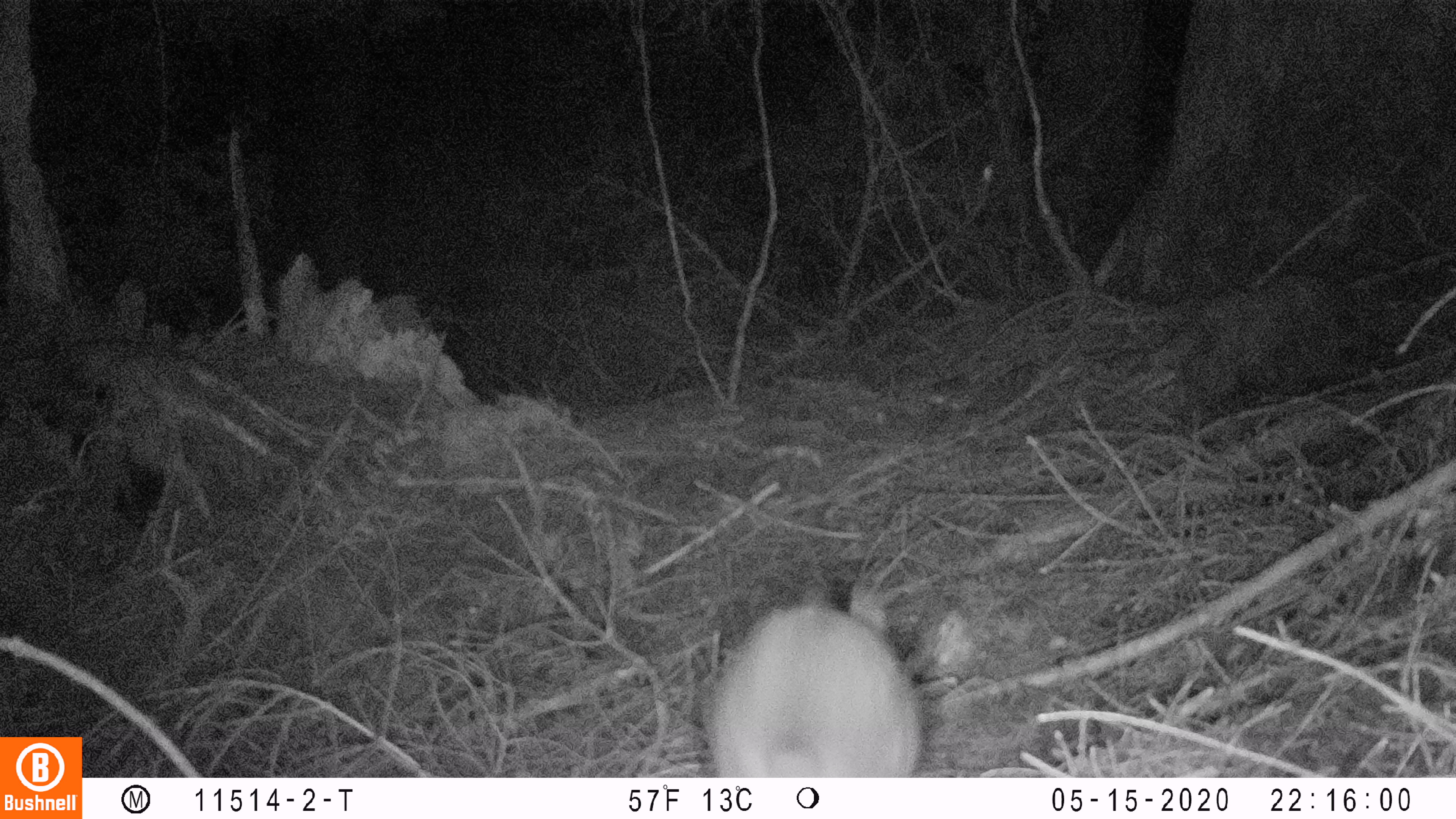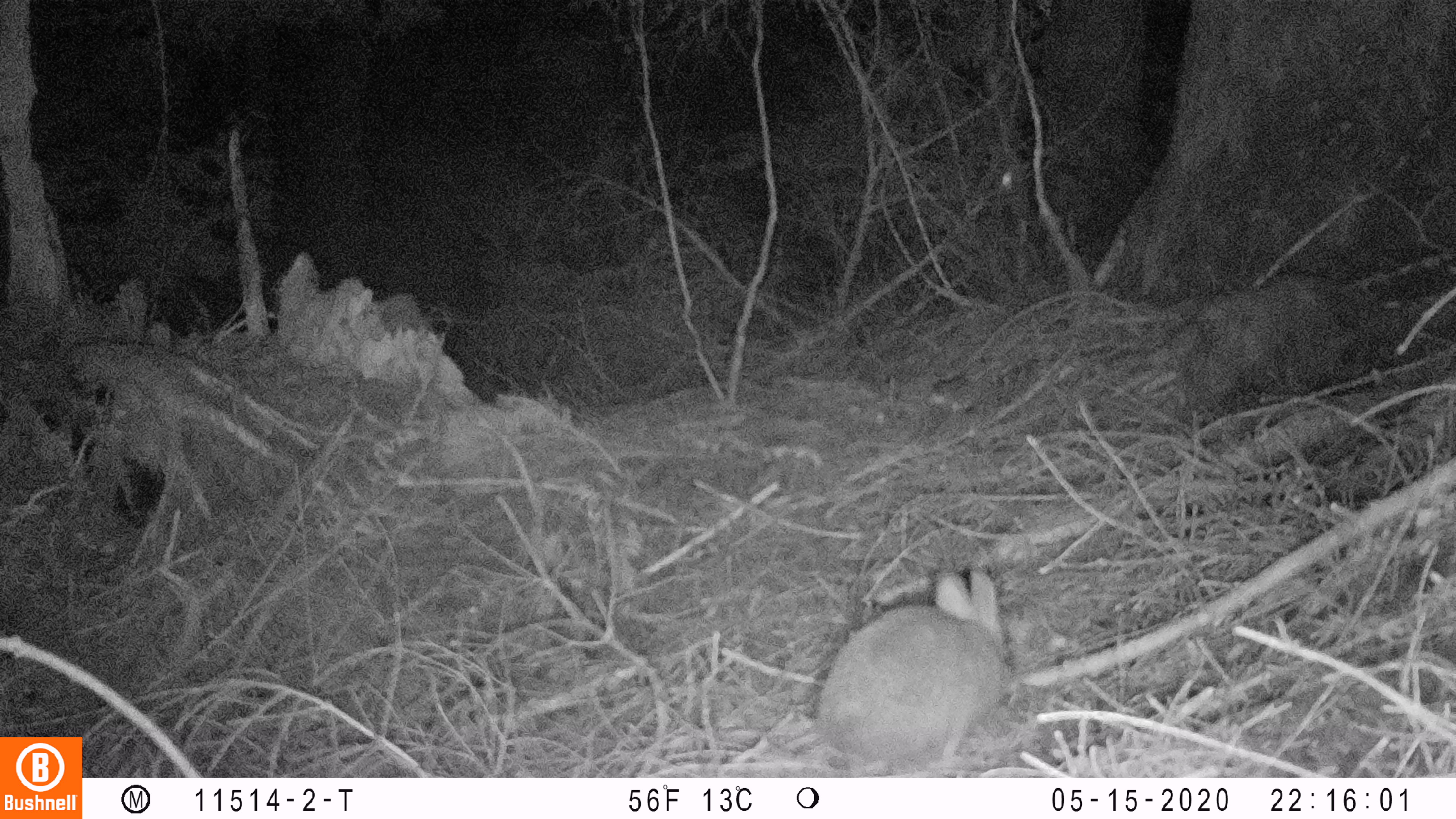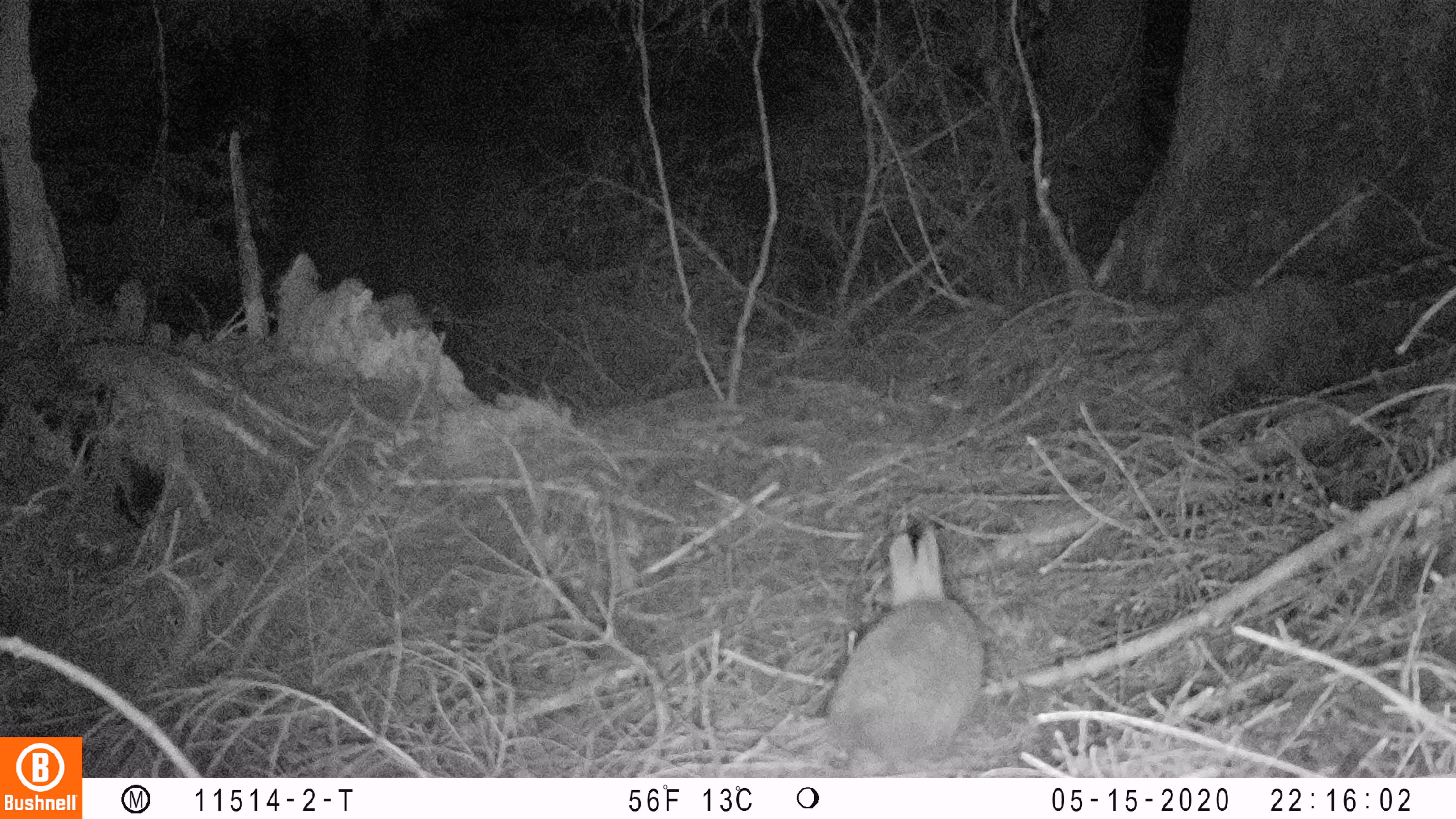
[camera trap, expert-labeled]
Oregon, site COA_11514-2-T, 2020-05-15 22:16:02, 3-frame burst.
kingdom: Animalia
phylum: Chordata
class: Mammalia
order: Lagomorpha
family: Leporidae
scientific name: Leporidae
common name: hares and rabbits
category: leporidae family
Leporidae family (hares and rabbits) (Leporidae).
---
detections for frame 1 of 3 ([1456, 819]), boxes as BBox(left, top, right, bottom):
leporidae family: BBox(696, 570, 922, 768)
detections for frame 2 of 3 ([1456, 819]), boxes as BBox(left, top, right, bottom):
leporidae family: BBox(808, 564, 1014, 768)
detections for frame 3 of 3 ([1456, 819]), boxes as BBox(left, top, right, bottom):
leporidae family: BBox(821, 528, 994, 767)